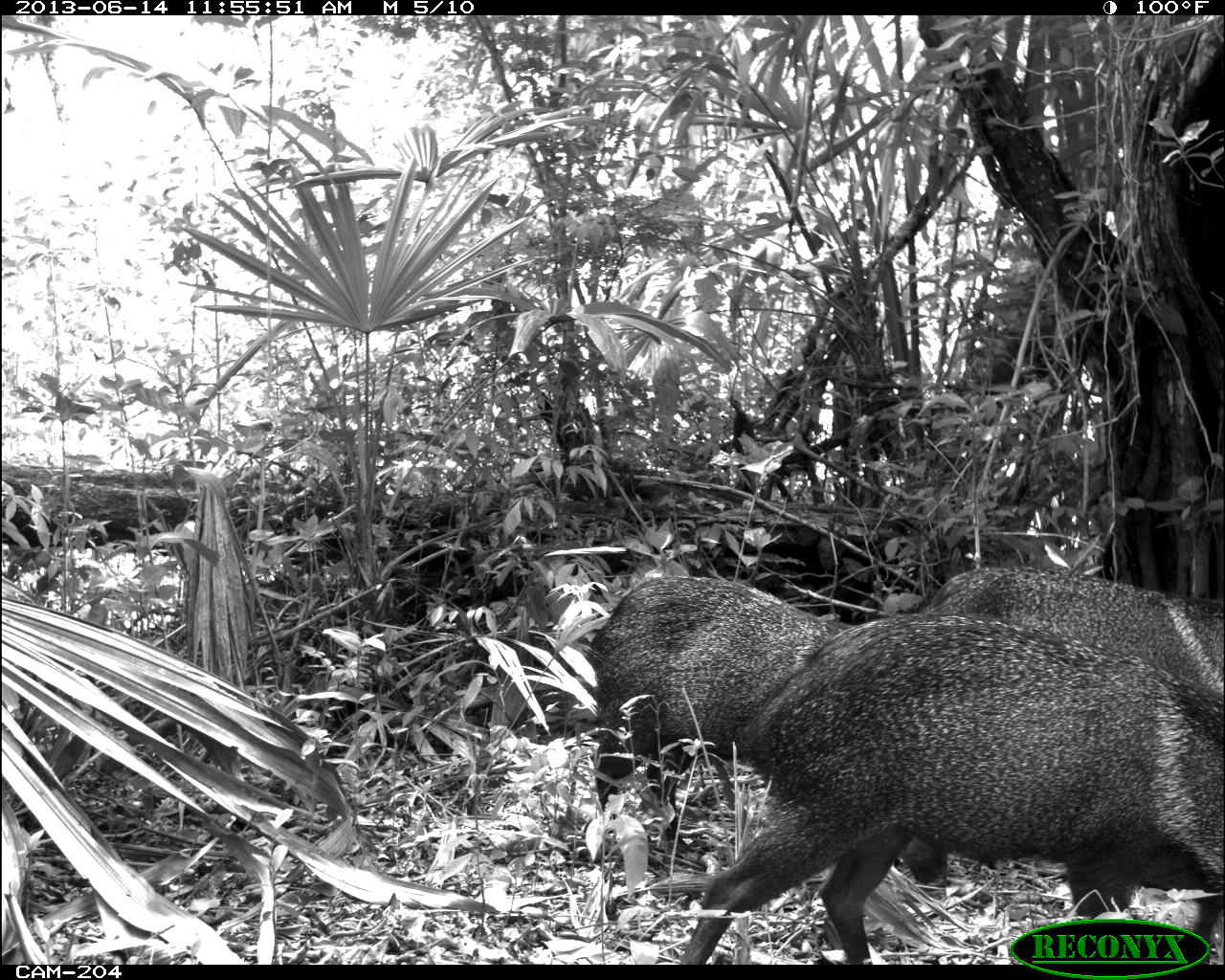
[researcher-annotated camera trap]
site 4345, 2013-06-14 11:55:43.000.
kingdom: Animalia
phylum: Chordata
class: Mammalia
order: Artiodactyla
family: Tayassuidae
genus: Pecari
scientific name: Pecari tajacu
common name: collared peccary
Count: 3.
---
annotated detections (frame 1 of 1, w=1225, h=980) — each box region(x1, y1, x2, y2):
pecari tajacu: region(677, 610, 1224, 963); region(894, 563, 1225, 963); region(584, 573, 856, 852)